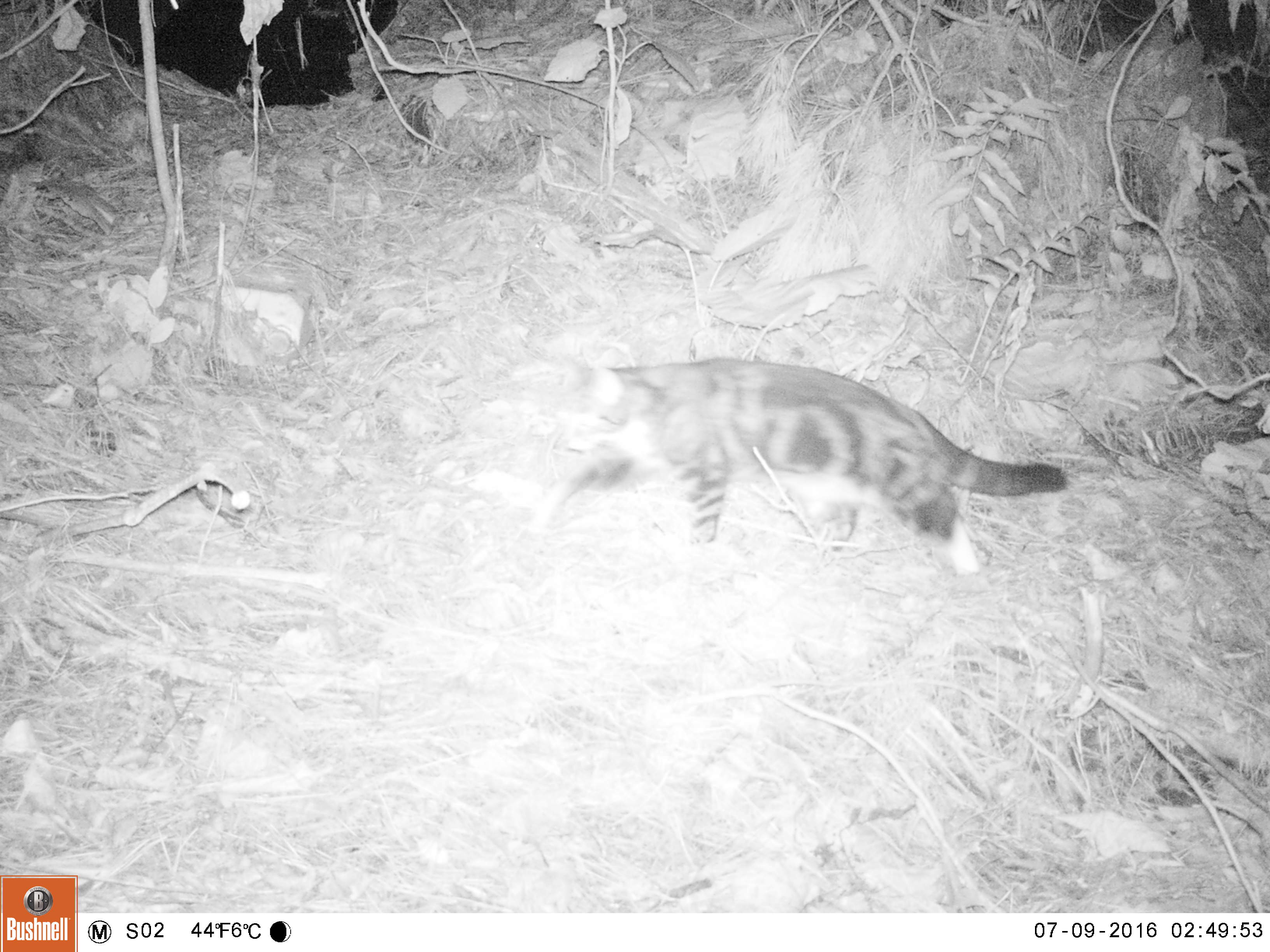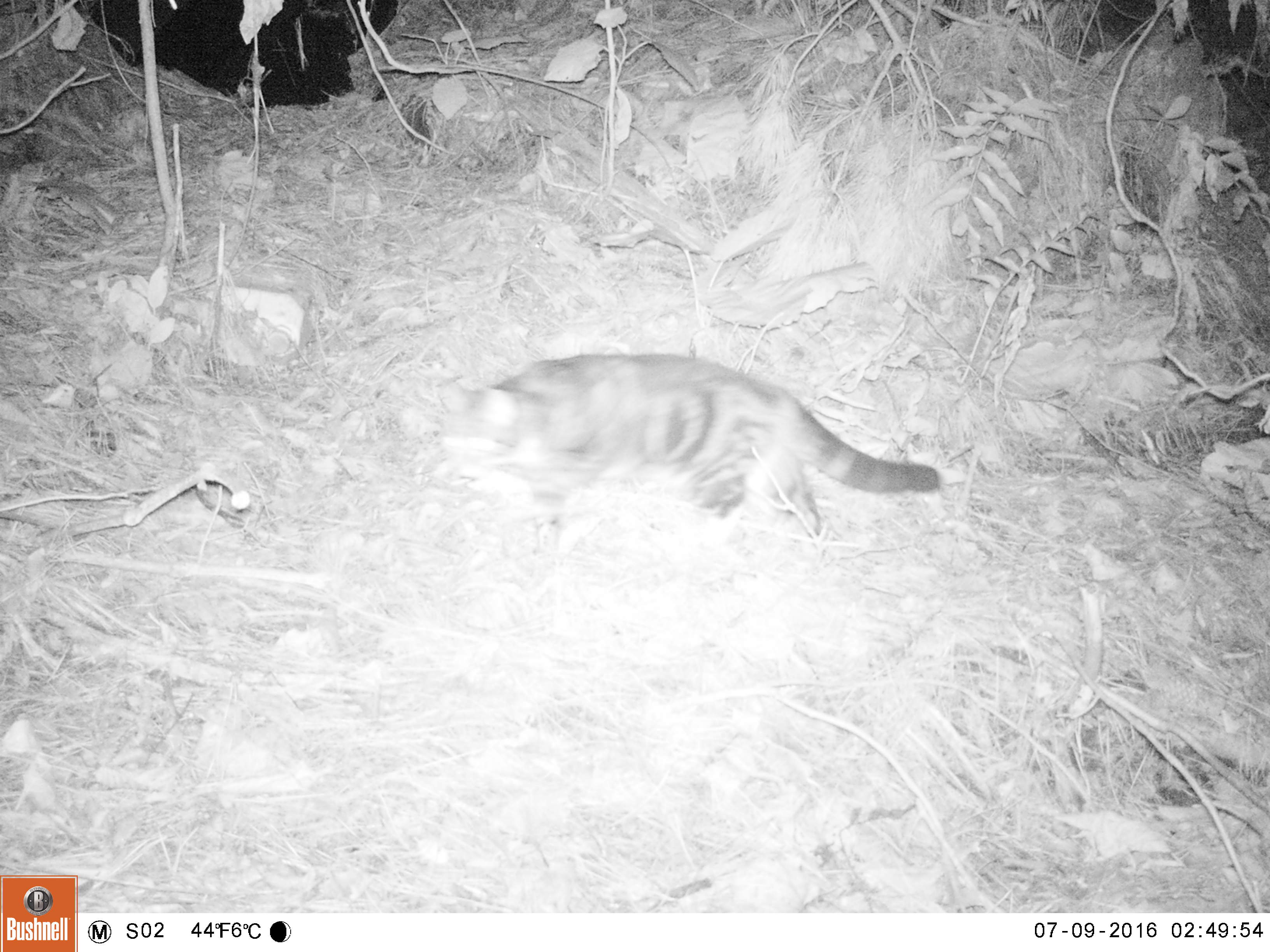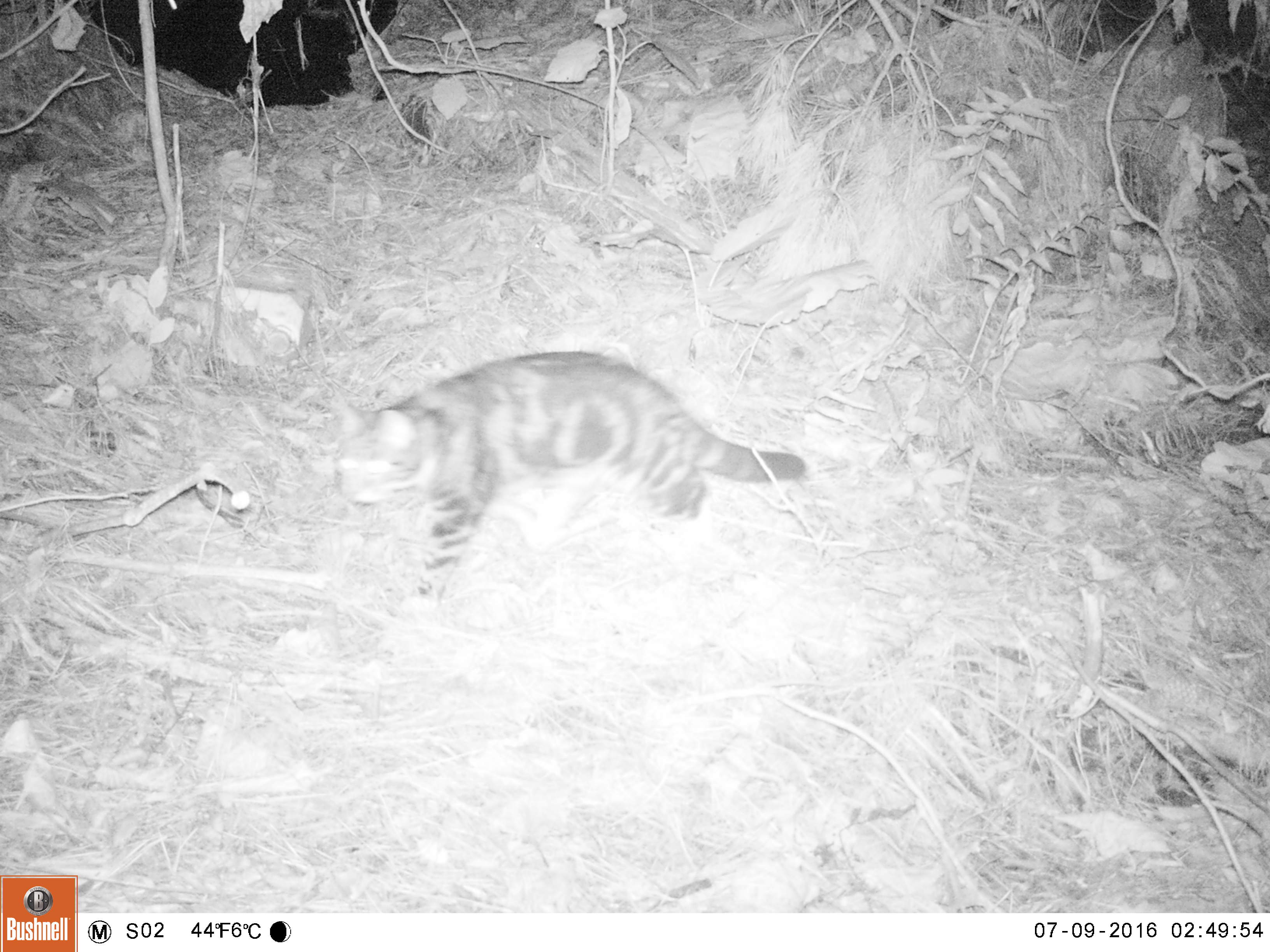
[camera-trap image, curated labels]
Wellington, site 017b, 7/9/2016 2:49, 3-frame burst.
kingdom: Animalia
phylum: Chordata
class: Mammalia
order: Carnivora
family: Felidae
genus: Felis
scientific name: Felis catus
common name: cat